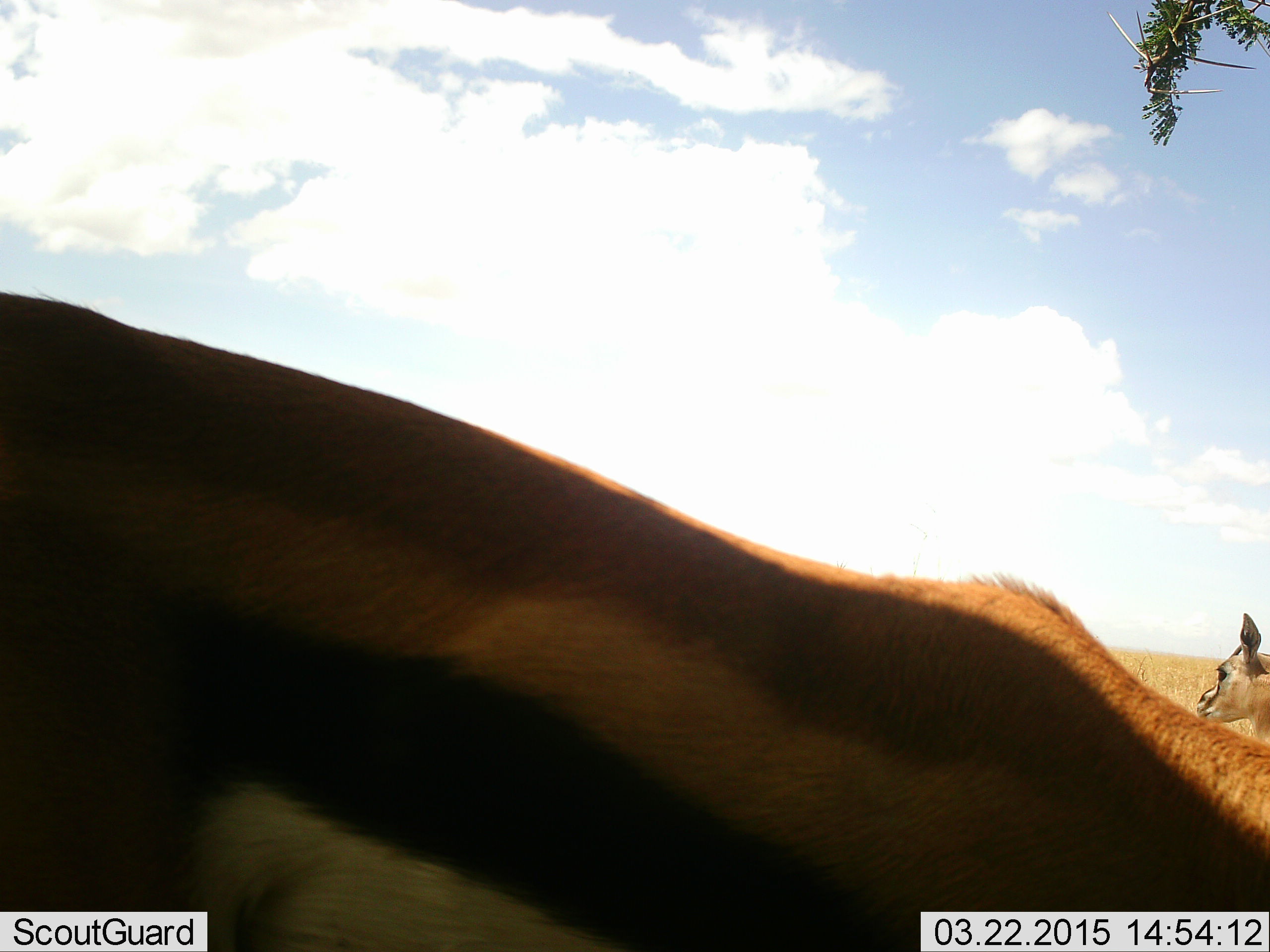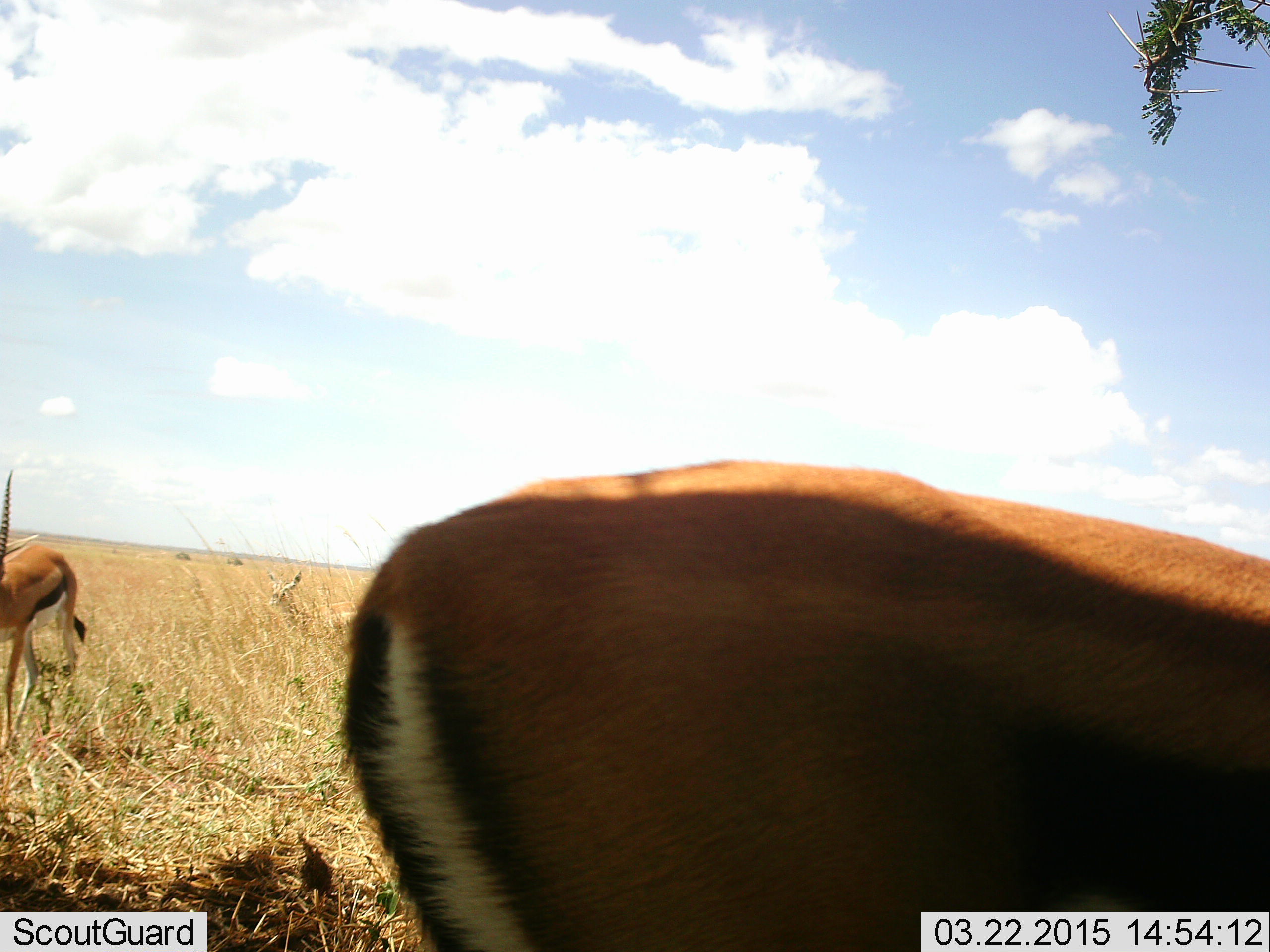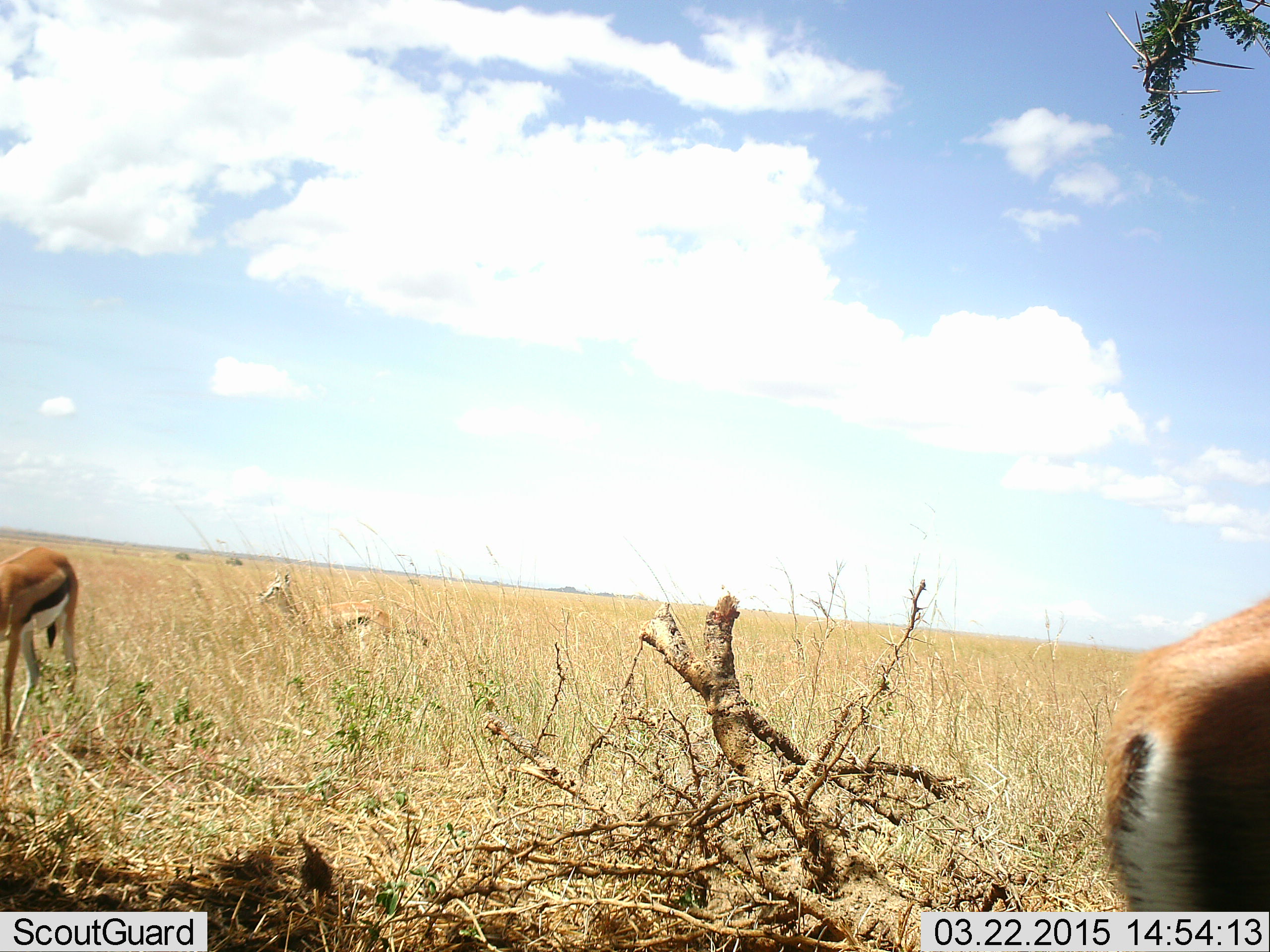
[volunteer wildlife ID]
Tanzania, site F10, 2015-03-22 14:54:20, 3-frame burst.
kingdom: Animalia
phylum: Chordata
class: Mammalia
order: Artiodactyla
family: Bovidae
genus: Eudorcas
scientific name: Eudorcas thomsonii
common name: thomson's gazelle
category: gazellethomsons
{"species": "gazellethomsons (thomson's gazelle) (Eudorcas thomsonii)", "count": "3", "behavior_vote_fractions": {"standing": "70%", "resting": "0%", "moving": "60%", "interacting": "0%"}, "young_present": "0%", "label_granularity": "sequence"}